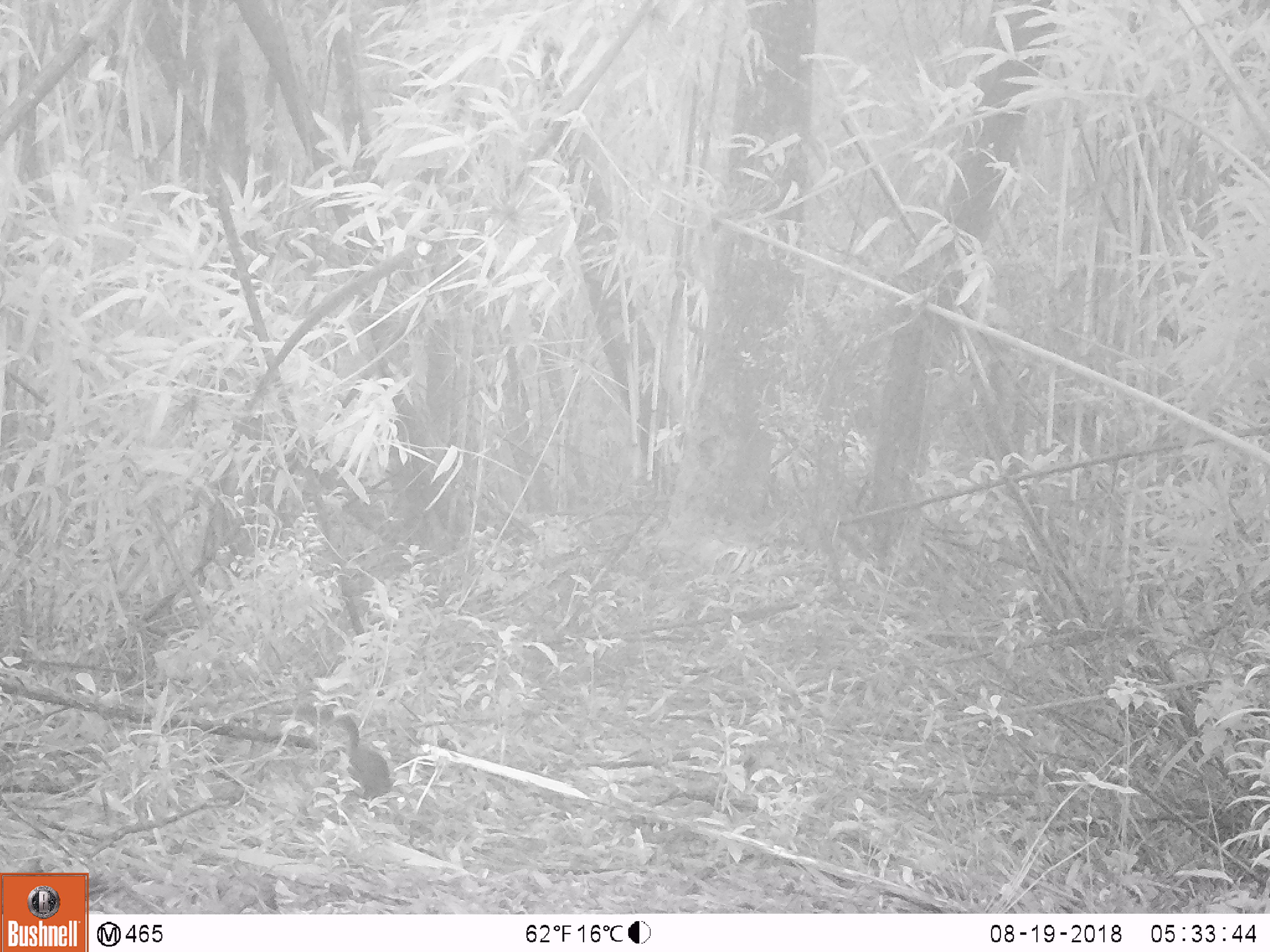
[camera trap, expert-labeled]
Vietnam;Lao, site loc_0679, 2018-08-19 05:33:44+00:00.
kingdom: Animalia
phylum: Chordata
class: Mammalia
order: Rodentia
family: Sciuridae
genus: Sciurus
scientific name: Sciurus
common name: squirrel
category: unidentified squirrel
Unidentified squirrel (squirrel) (Sciurus). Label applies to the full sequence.